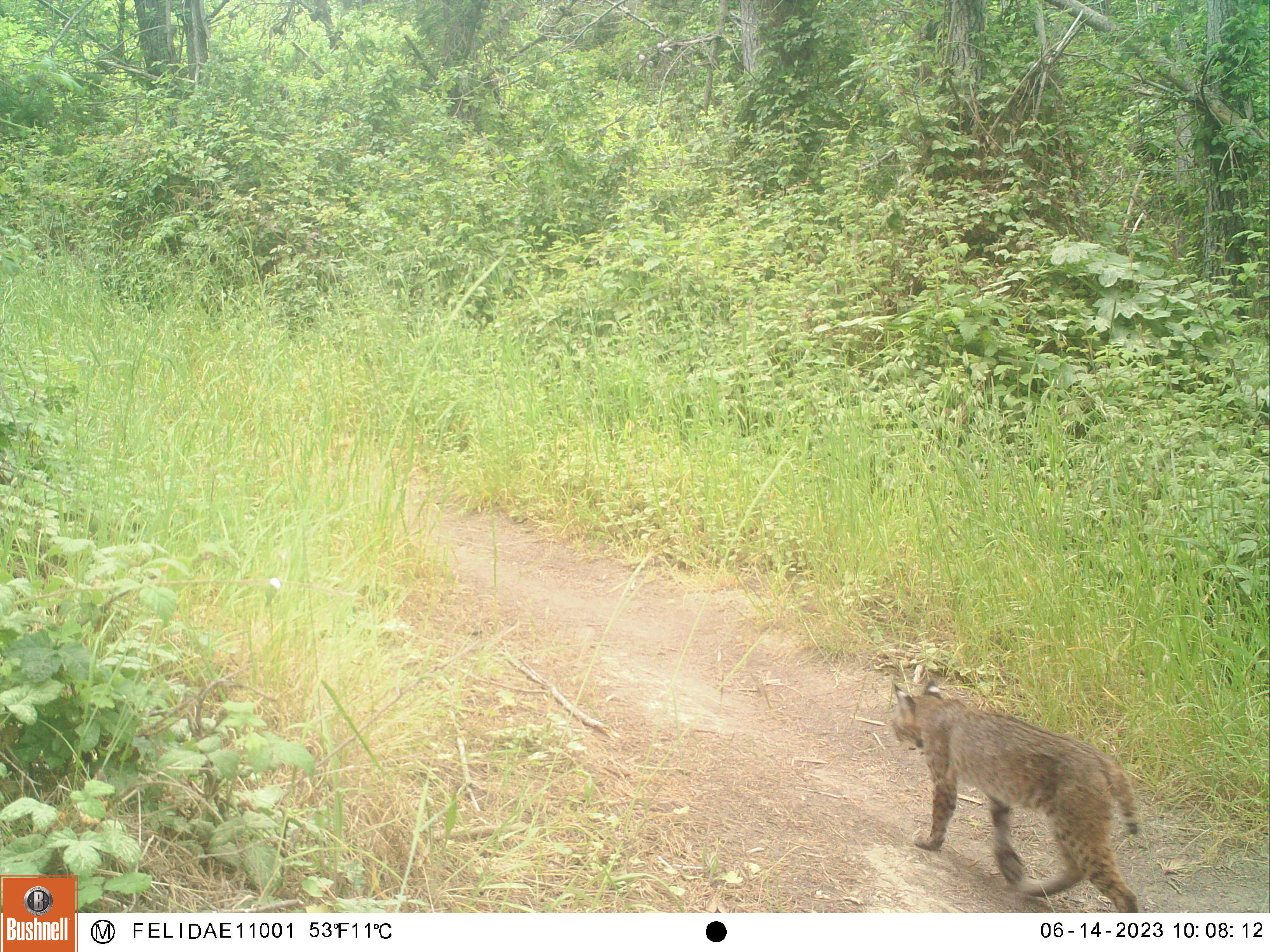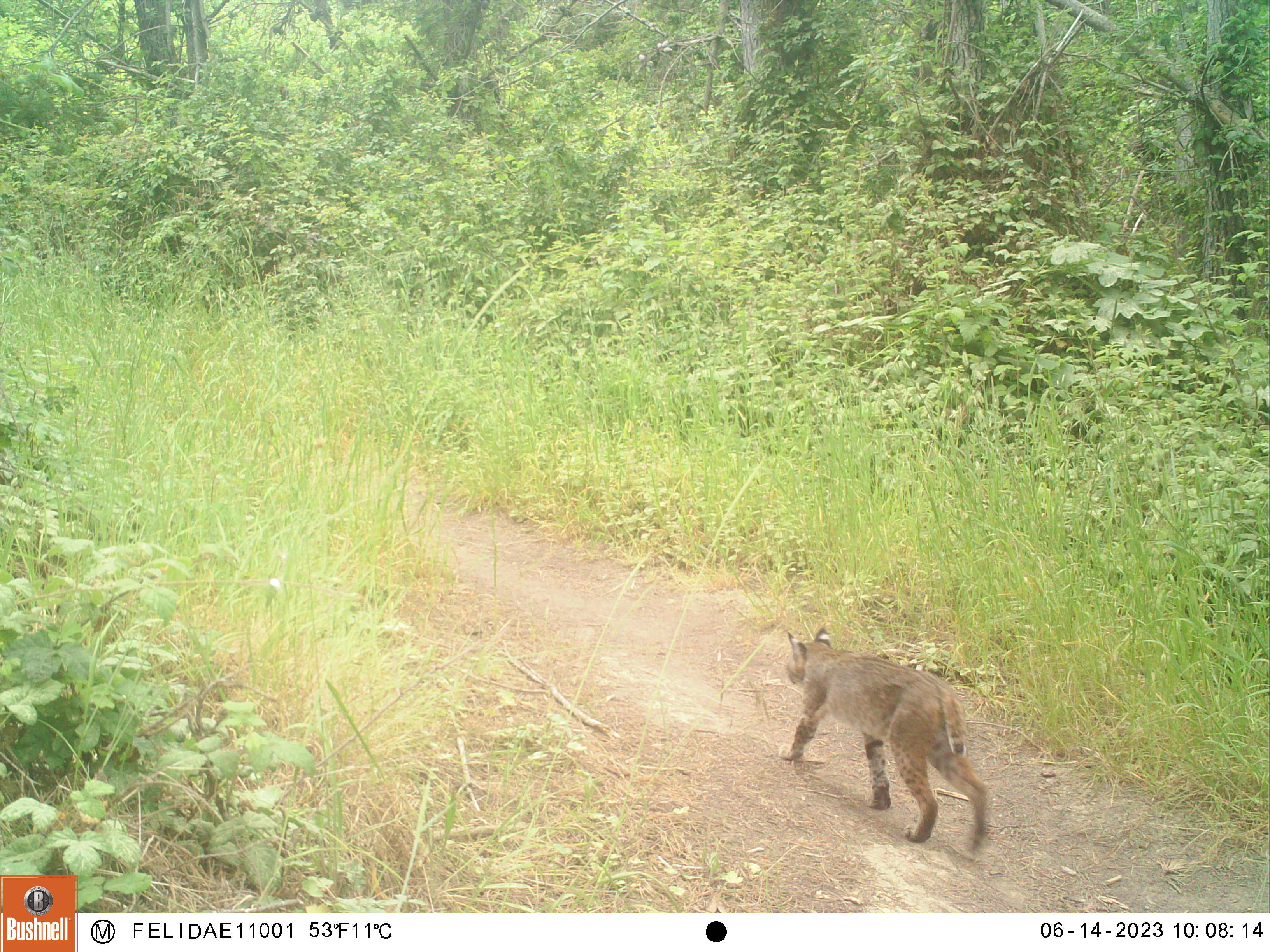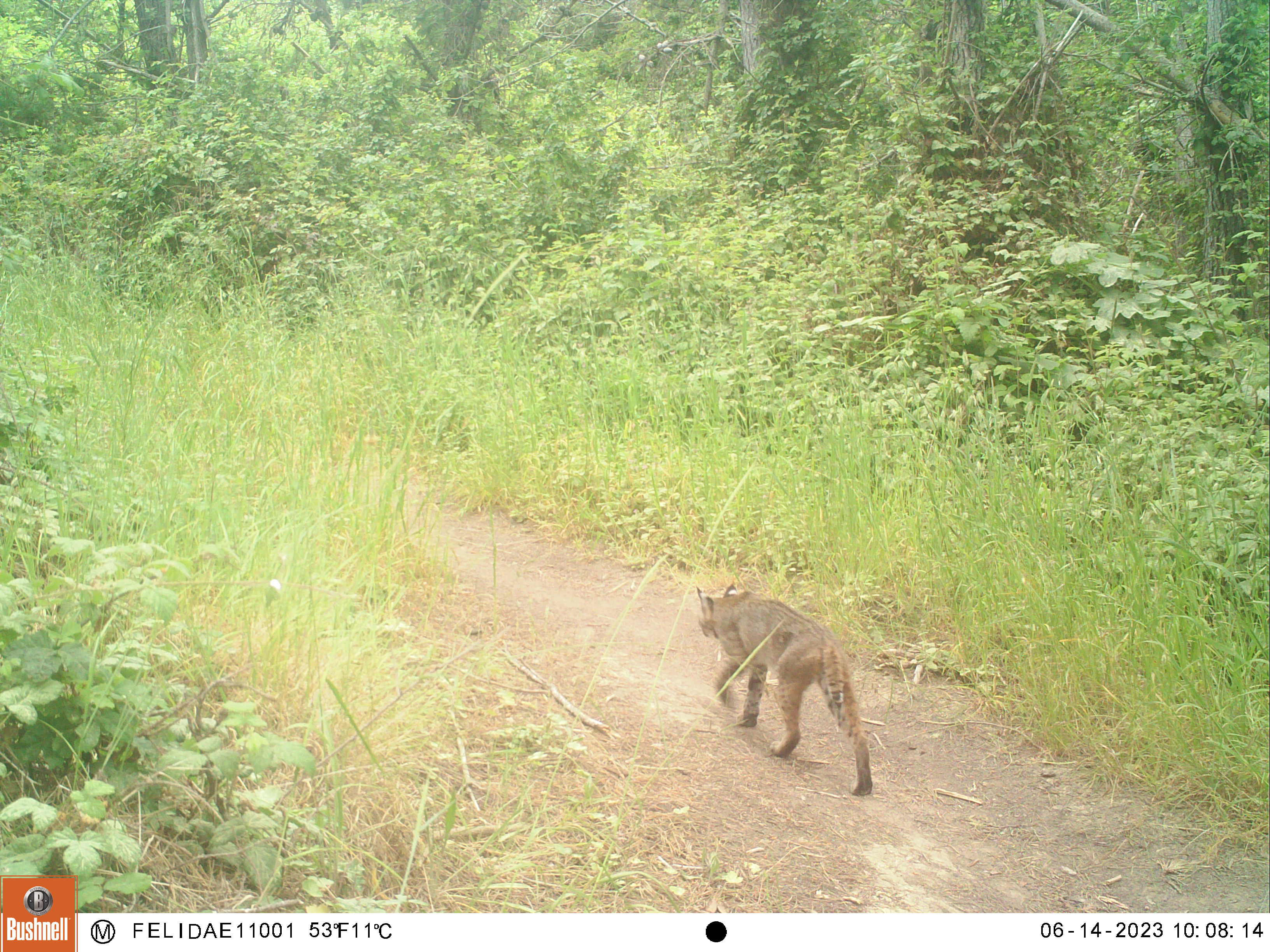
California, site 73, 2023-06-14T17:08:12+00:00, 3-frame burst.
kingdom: Animalia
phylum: Chordata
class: Mammalia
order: Carnivora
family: Felidae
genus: Lynx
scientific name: Lynx rufus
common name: bobcat